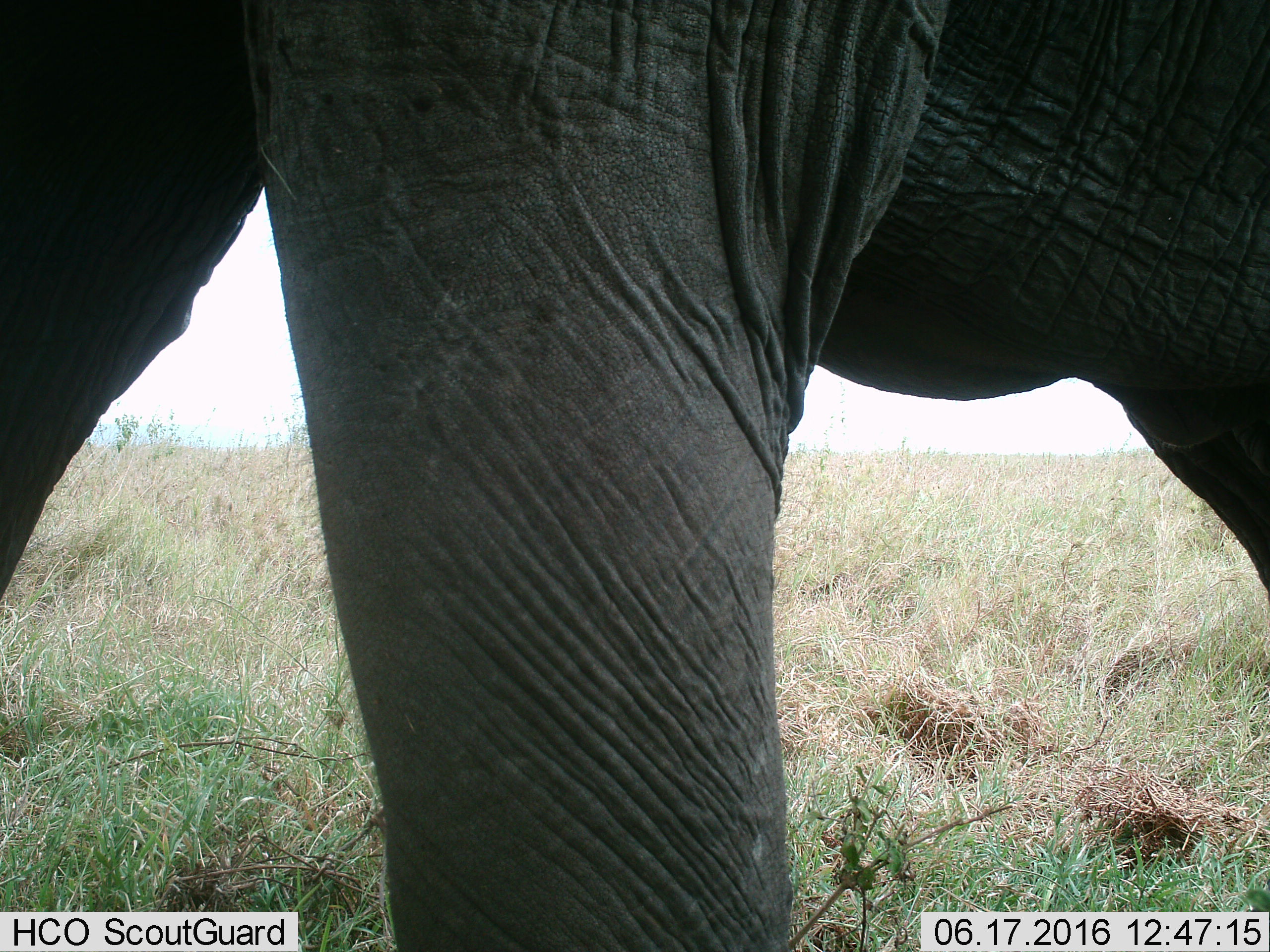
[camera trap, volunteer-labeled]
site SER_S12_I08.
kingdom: Animalia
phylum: Chordata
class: Mammalia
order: Proboscidea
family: Elephantidae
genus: Loxodonta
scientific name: Loxodonta africana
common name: african bush elephant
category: elephant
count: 1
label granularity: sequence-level